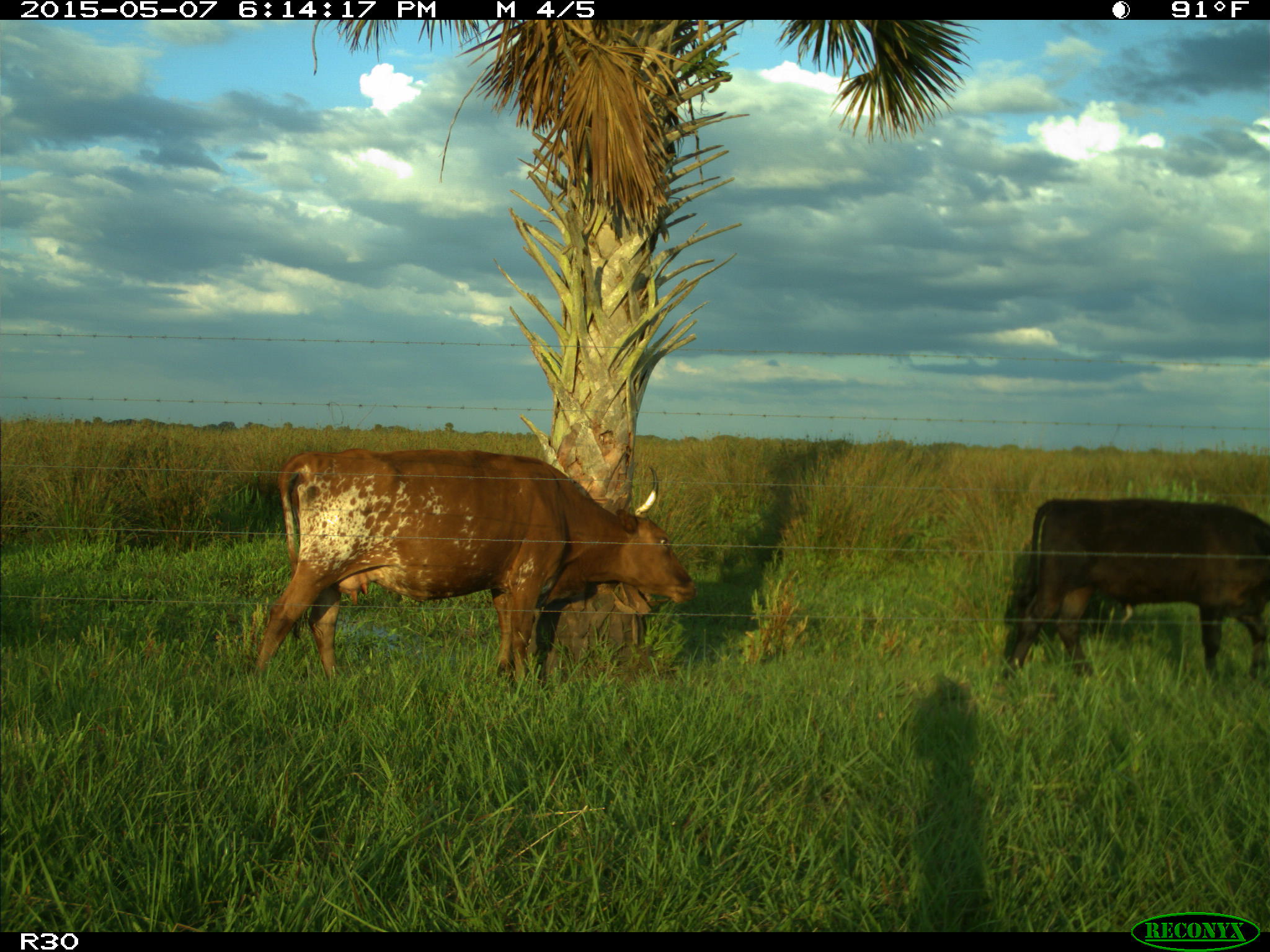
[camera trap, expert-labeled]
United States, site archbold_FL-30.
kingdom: Animalia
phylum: Chordata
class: Mammalia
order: Artiodactyla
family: Bovidae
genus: Bos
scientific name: Bos taurus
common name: domestic cow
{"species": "Bos taurus (domestic cow)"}